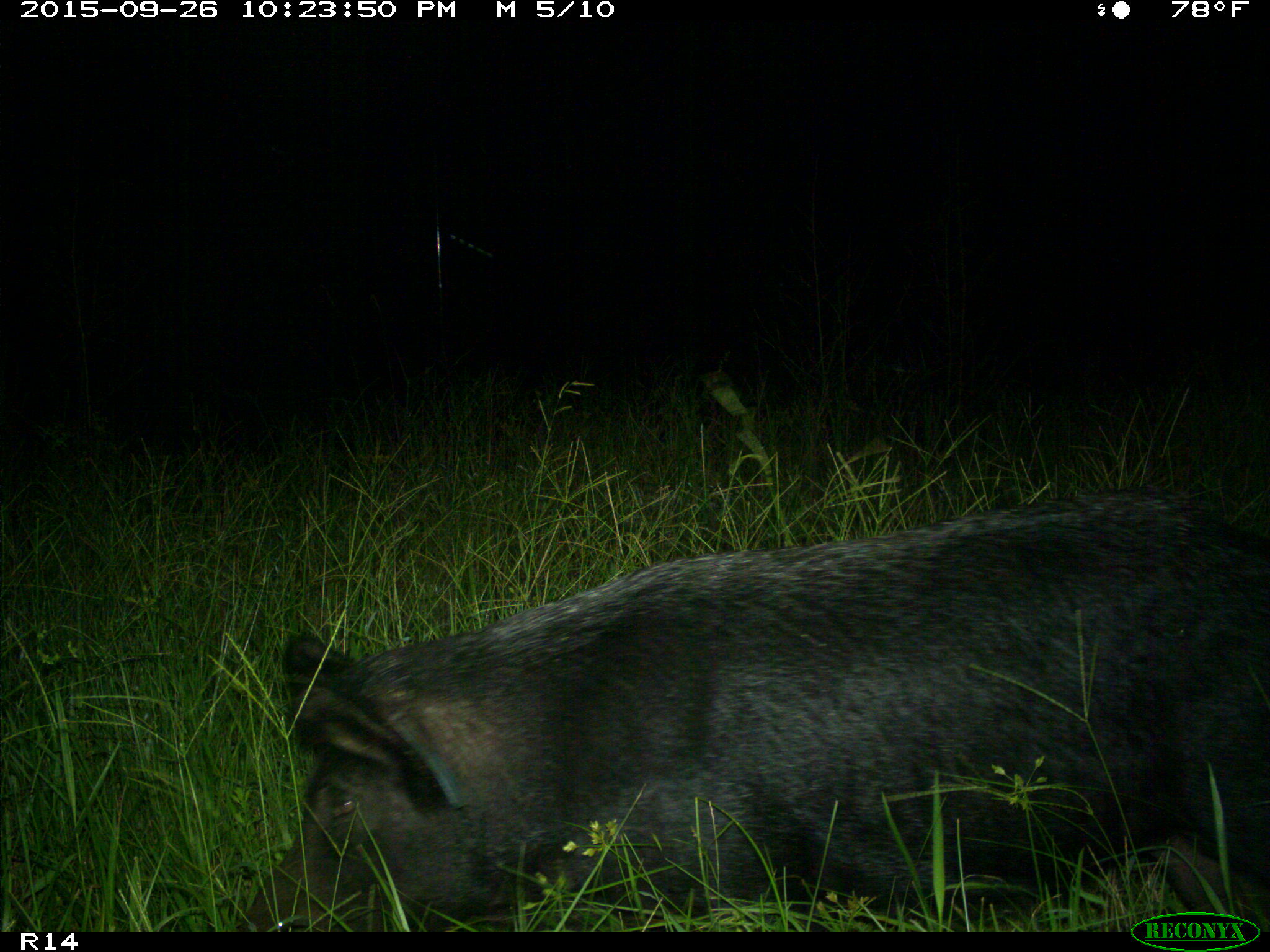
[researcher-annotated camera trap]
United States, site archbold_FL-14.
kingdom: Animalia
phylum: Chordata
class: Mammalia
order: Artiodactyla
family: Suidae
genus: Sus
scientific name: Sus scrofa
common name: wild boar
Sus scrofa (wild boar).